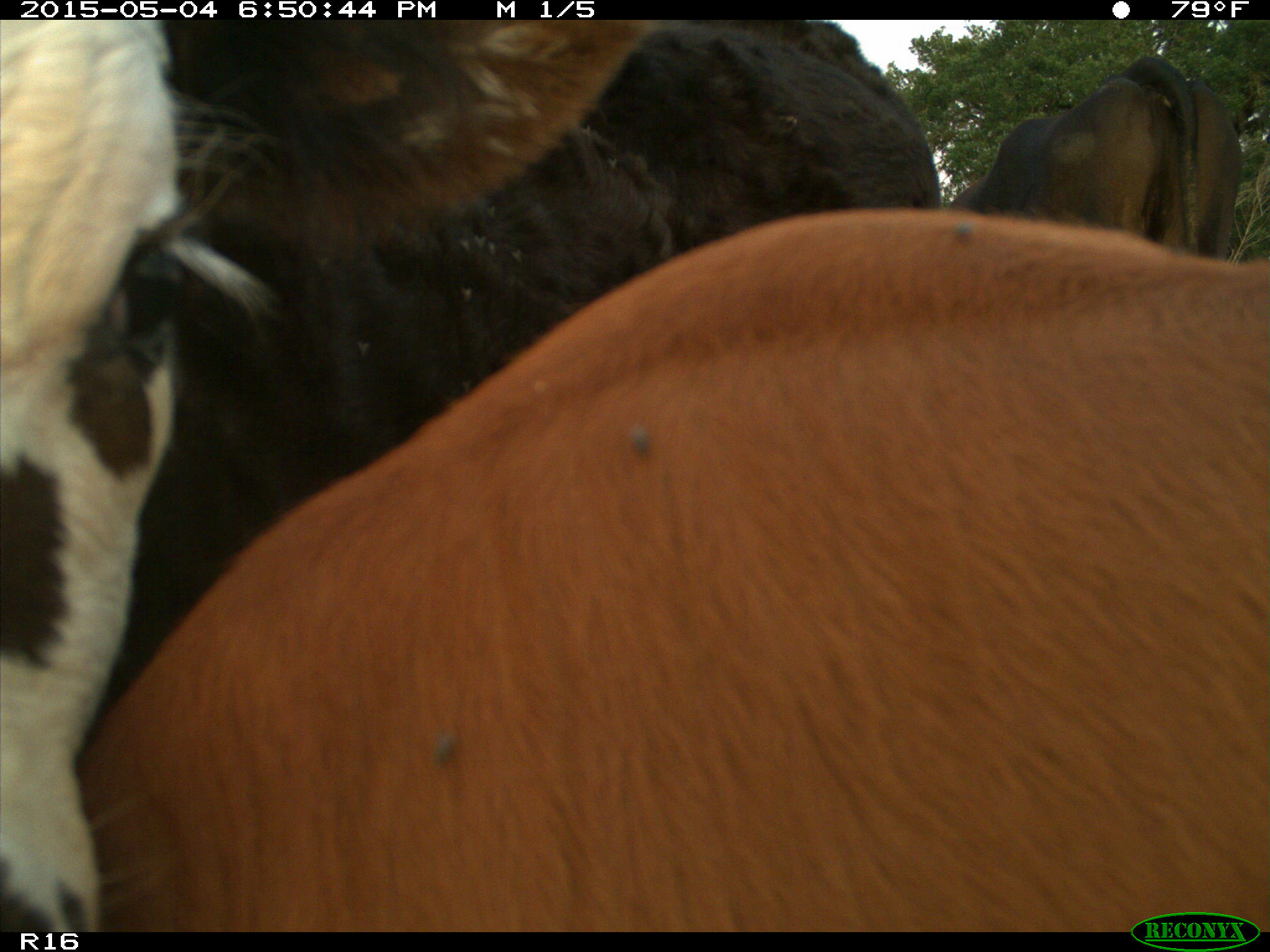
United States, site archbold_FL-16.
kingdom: Animalia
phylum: Chordata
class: Mammalia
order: Artiodactyla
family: Bovidae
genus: Bos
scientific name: Bos taurus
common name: domestic cow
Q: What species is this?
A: Bos taurus (domestic cow).